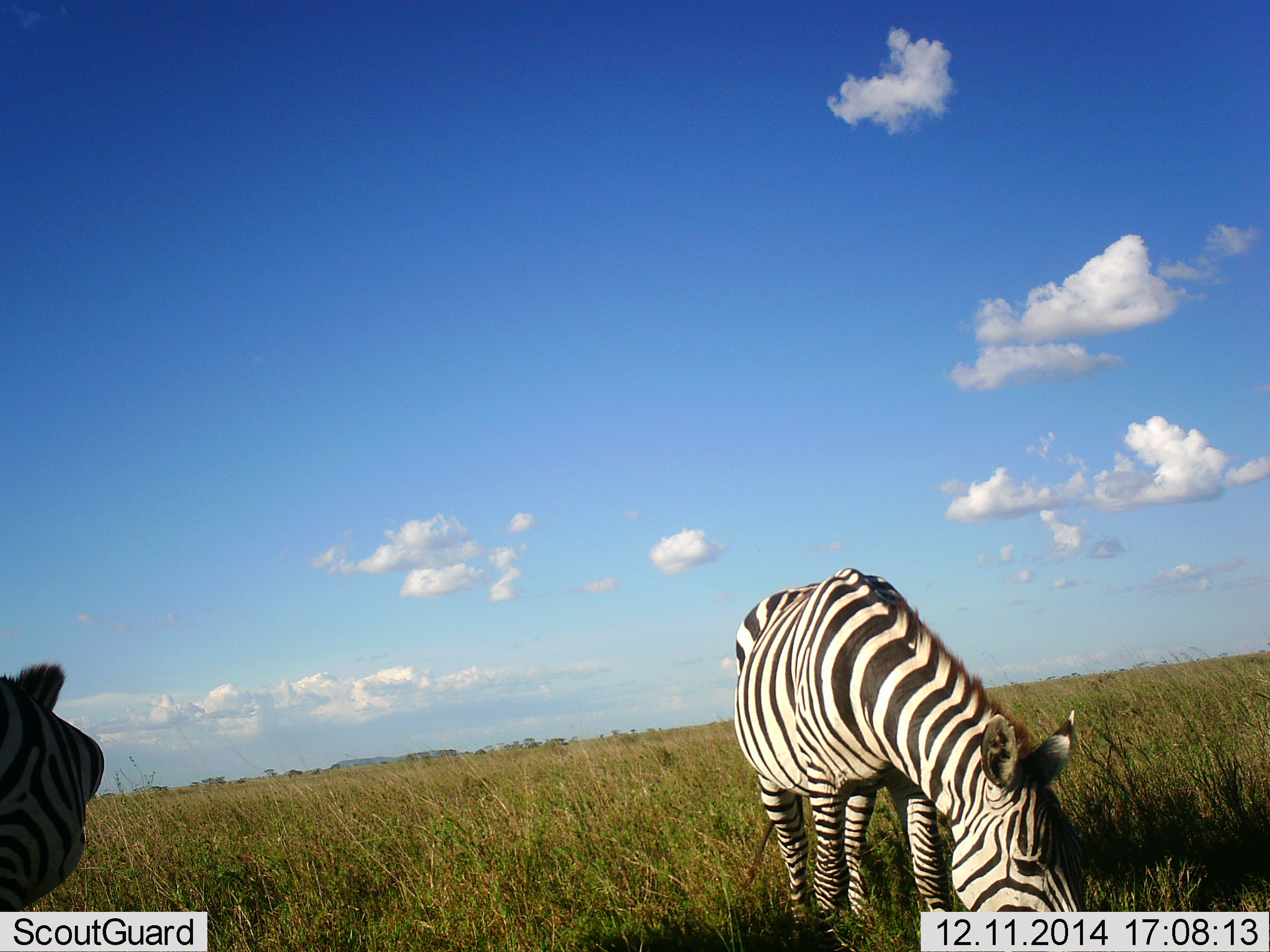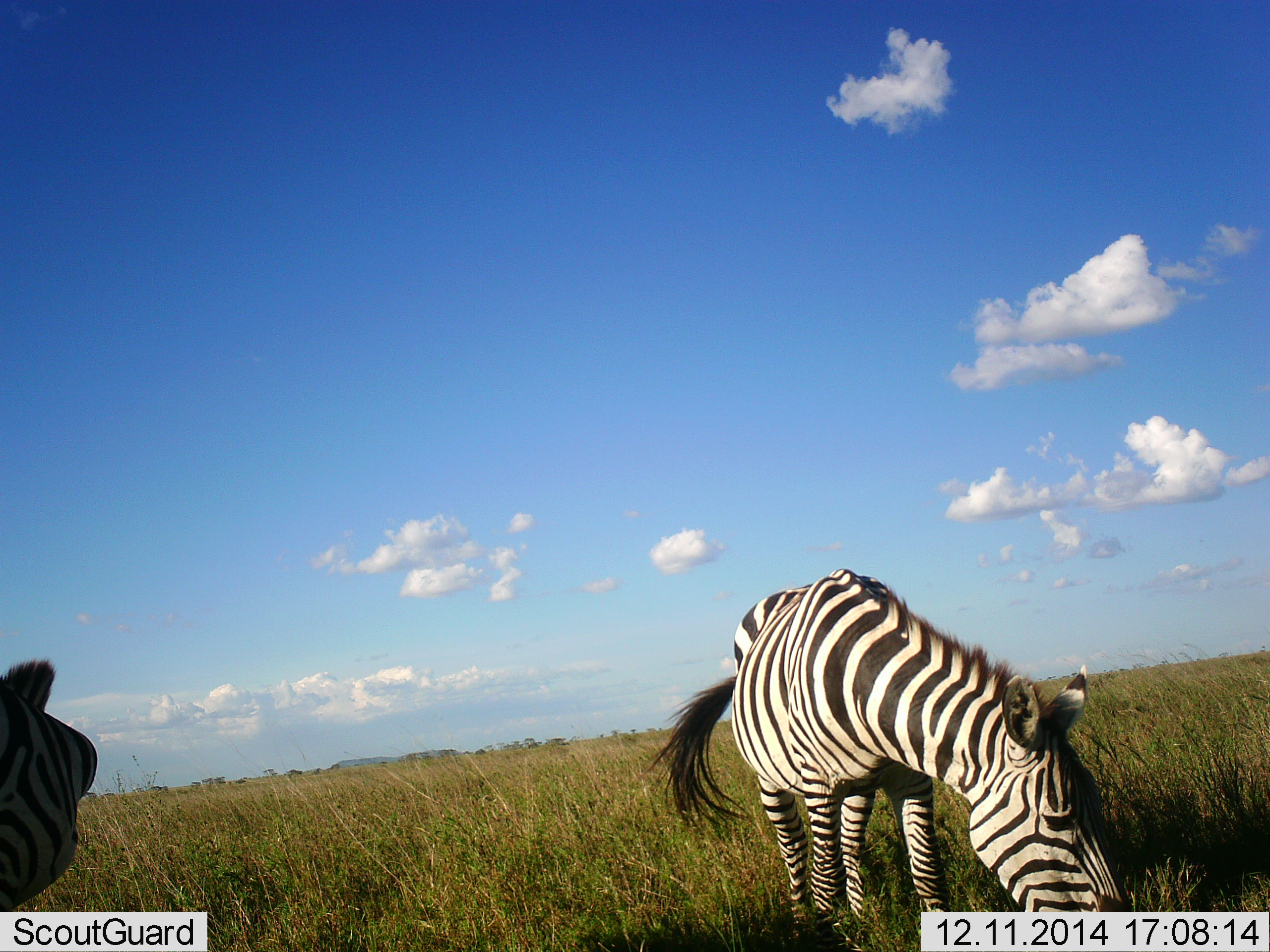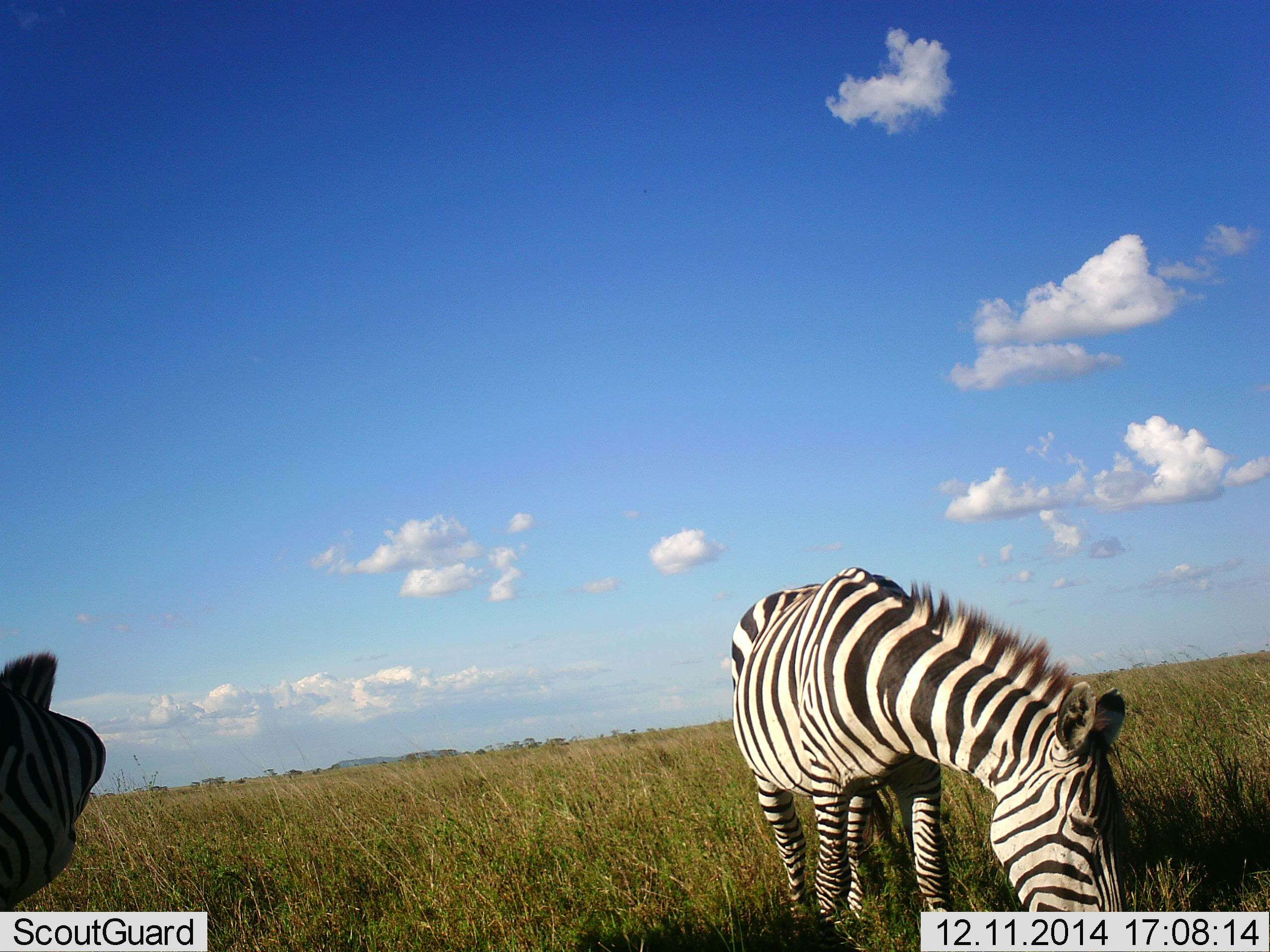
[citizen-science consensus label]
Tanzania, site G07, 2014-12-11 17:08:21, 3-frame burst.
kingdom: Animalia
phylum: Chordata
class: Mammalia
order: Perissodactyla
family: Equidae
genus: Equus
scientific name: Equus quagga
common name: plains zebra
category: zebra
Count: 2.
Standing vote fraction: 20%.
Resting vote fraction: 0%.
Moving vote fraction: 0%.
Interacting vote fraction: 0%.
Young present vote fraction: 0%.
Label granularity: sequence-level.